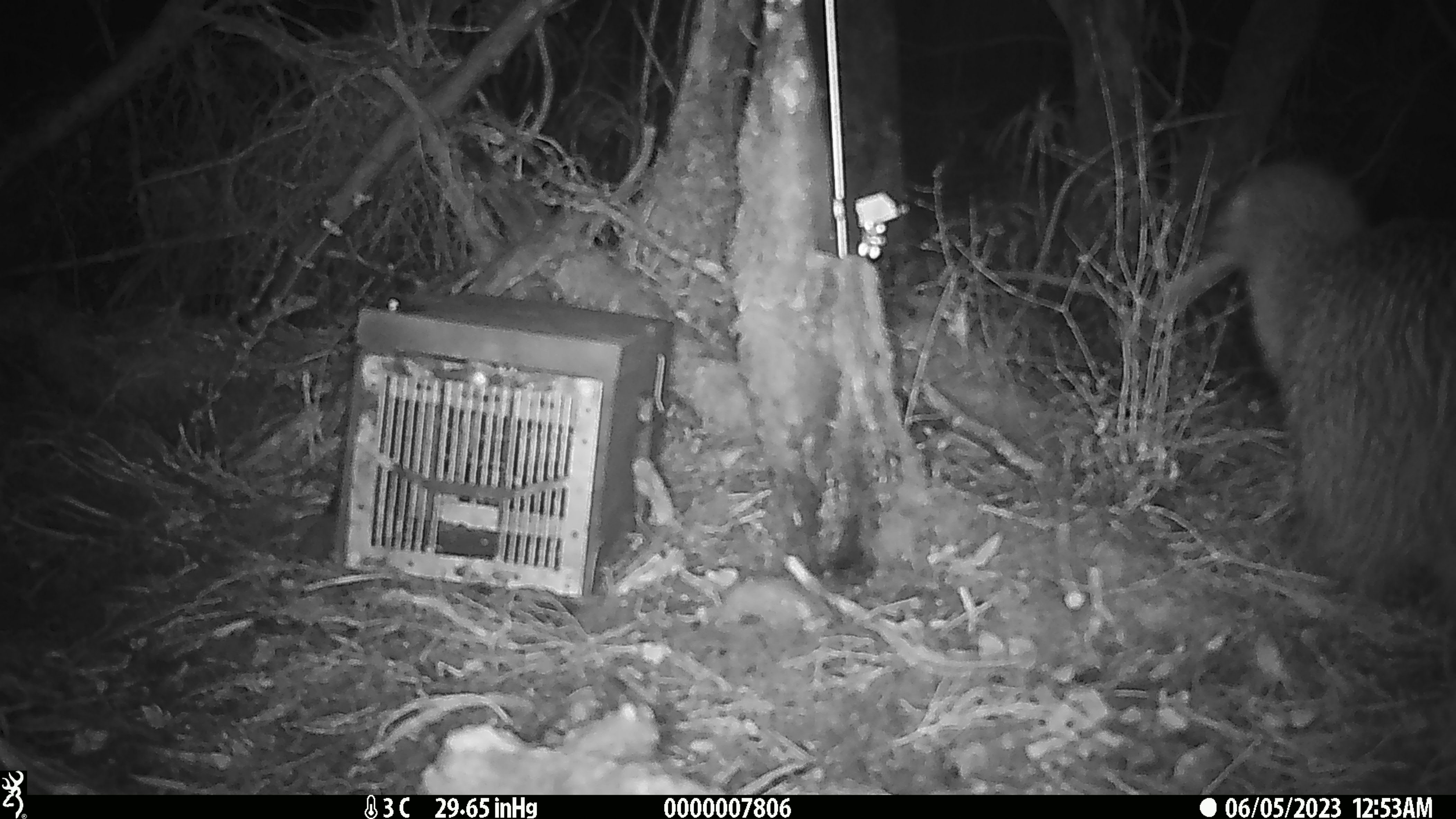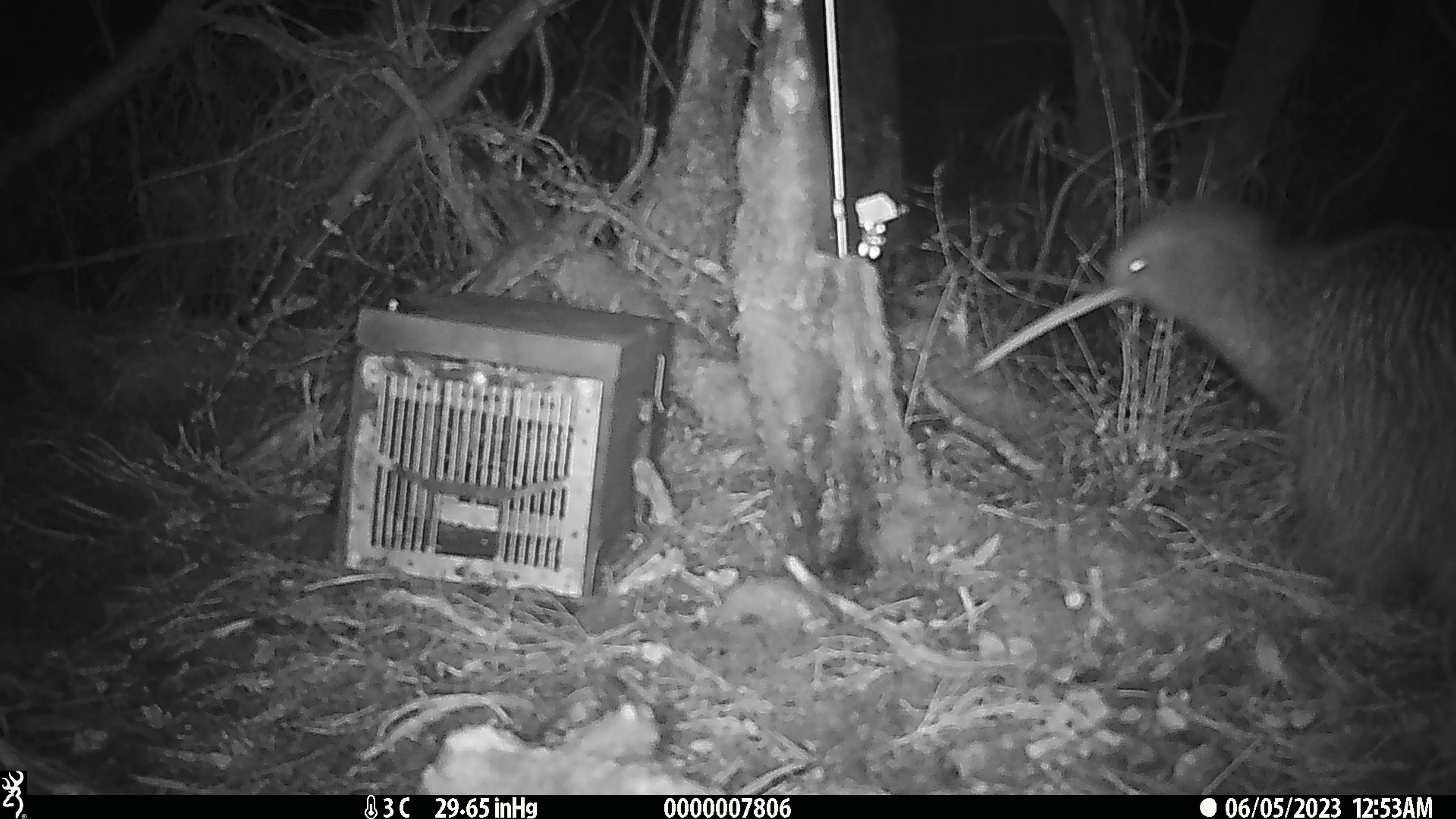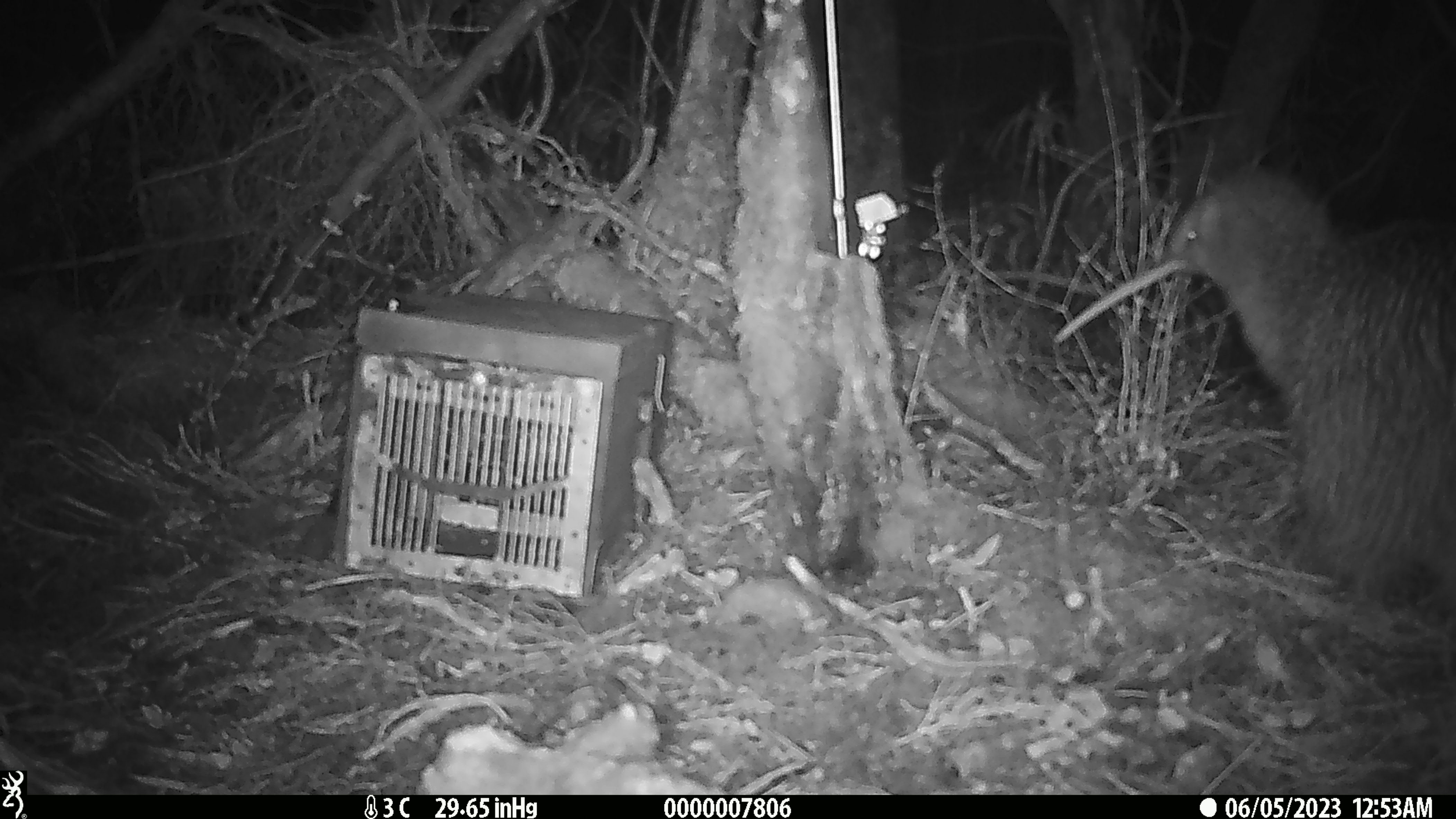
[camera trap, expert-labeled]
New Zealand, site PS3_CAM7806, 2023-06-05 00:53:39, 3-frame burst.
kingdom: Animalia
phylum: Chordata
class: Aves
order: Apterygiformes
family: Apterygidae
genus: Apteryx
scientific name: Apteryx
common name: kiwi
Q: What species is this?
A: Kiwi (Apteryx).